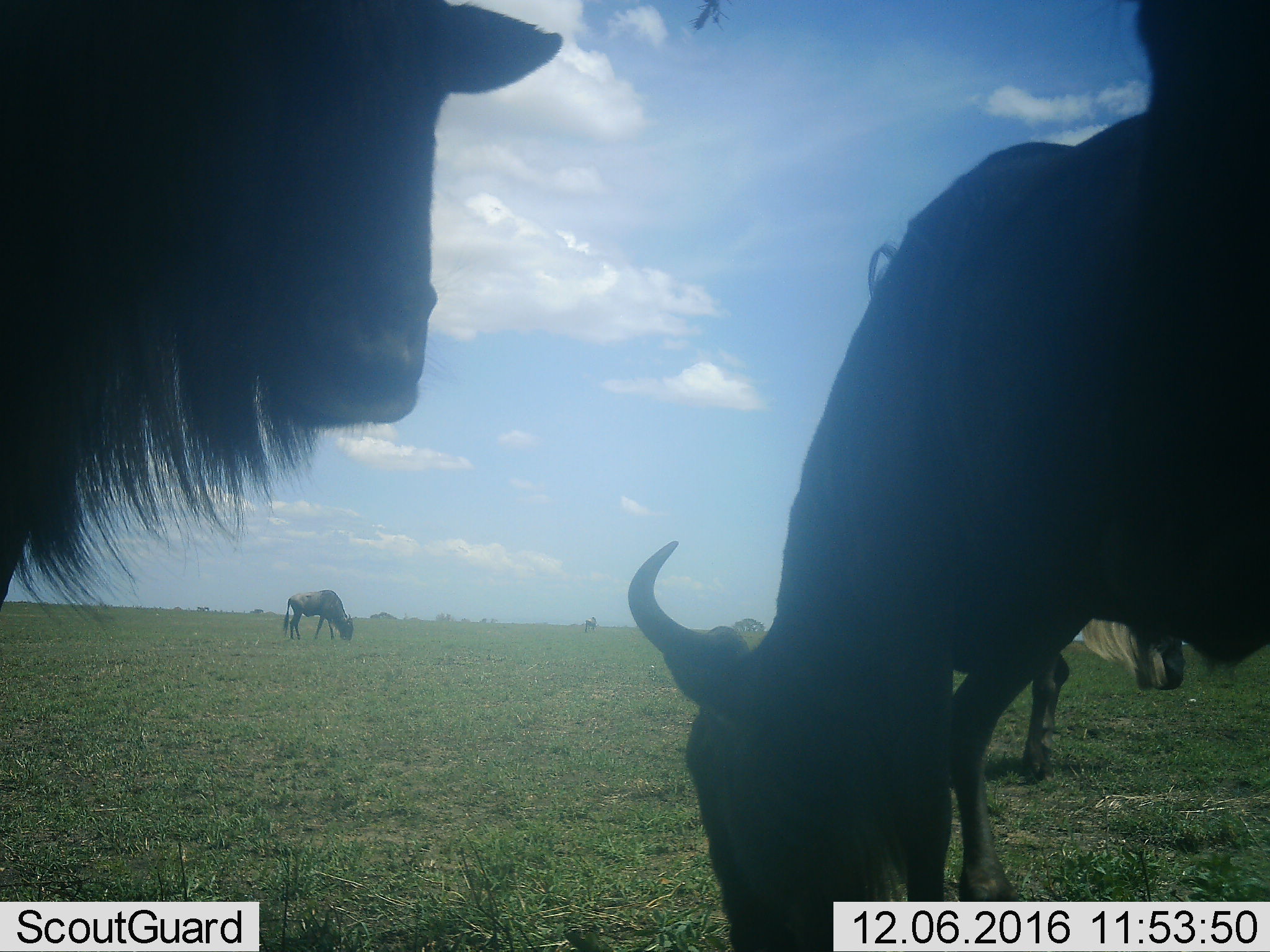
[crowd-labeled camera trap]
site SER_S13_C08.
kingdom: Animalia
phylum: Chordata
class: Mammalia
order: Artiodactyla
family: Bovidae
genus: Connochaetes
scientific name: Connochaetes taurinus taurinus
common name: blue wildebeest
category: wildebeestblue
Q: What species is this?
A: Wildebeestblue (blue wildebeest) (Connochaetes taurinus taurinus).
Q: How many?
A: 4.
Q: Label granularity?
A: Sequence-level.